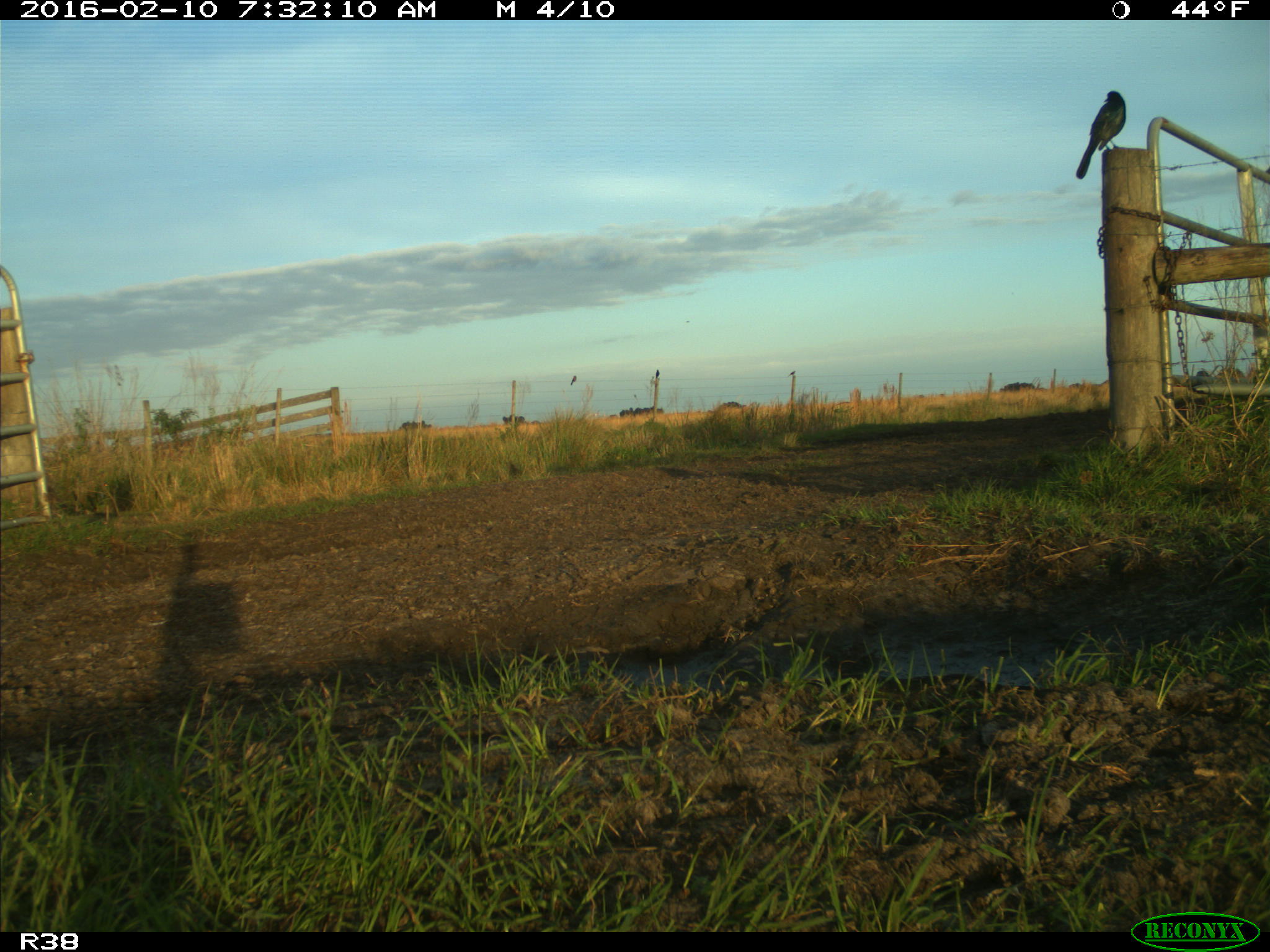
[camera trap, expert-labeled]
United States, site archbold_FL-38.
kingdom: Animalia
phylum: Chordata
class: Aves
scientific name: Aves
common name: birds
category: unidentified bird